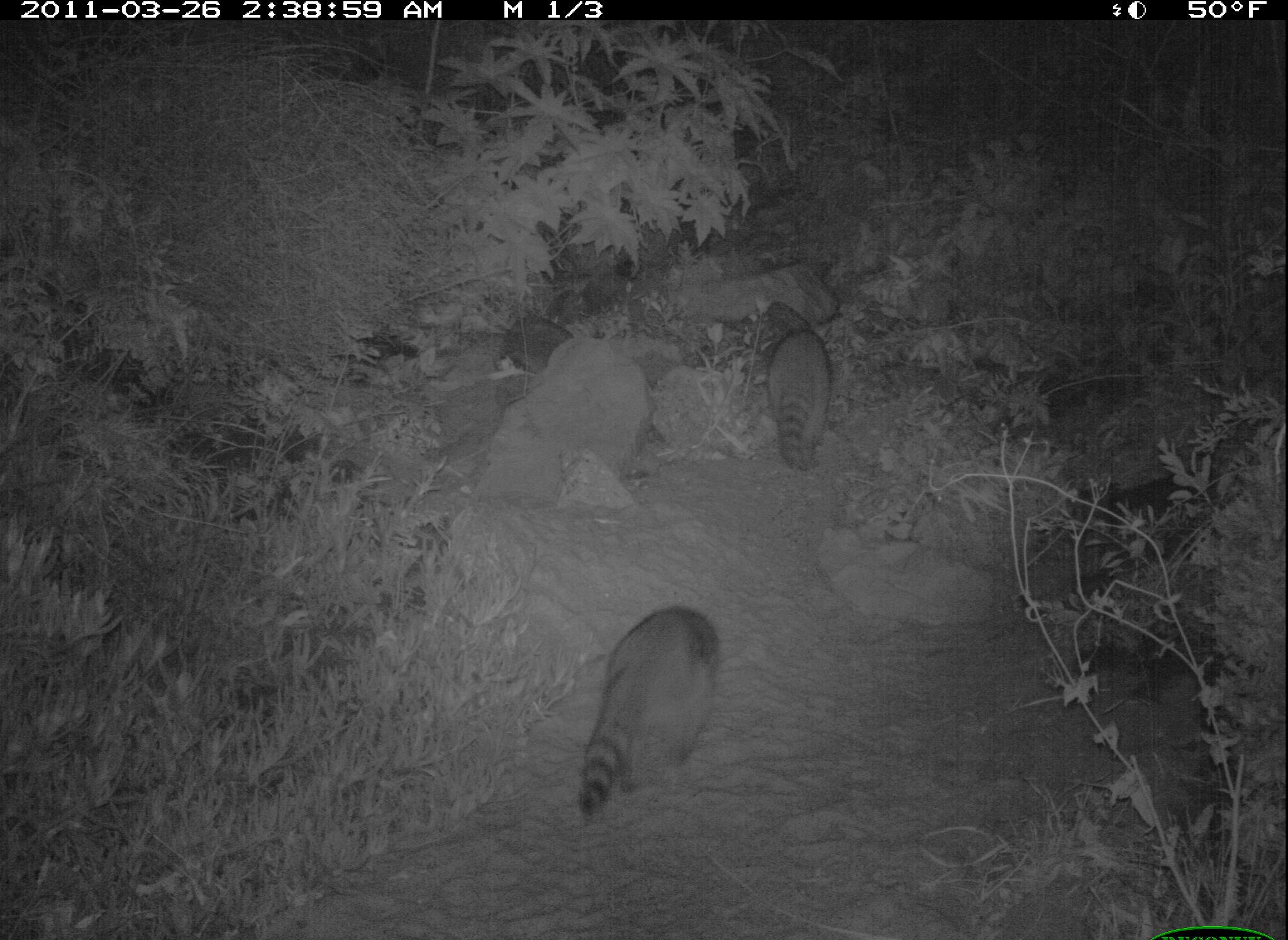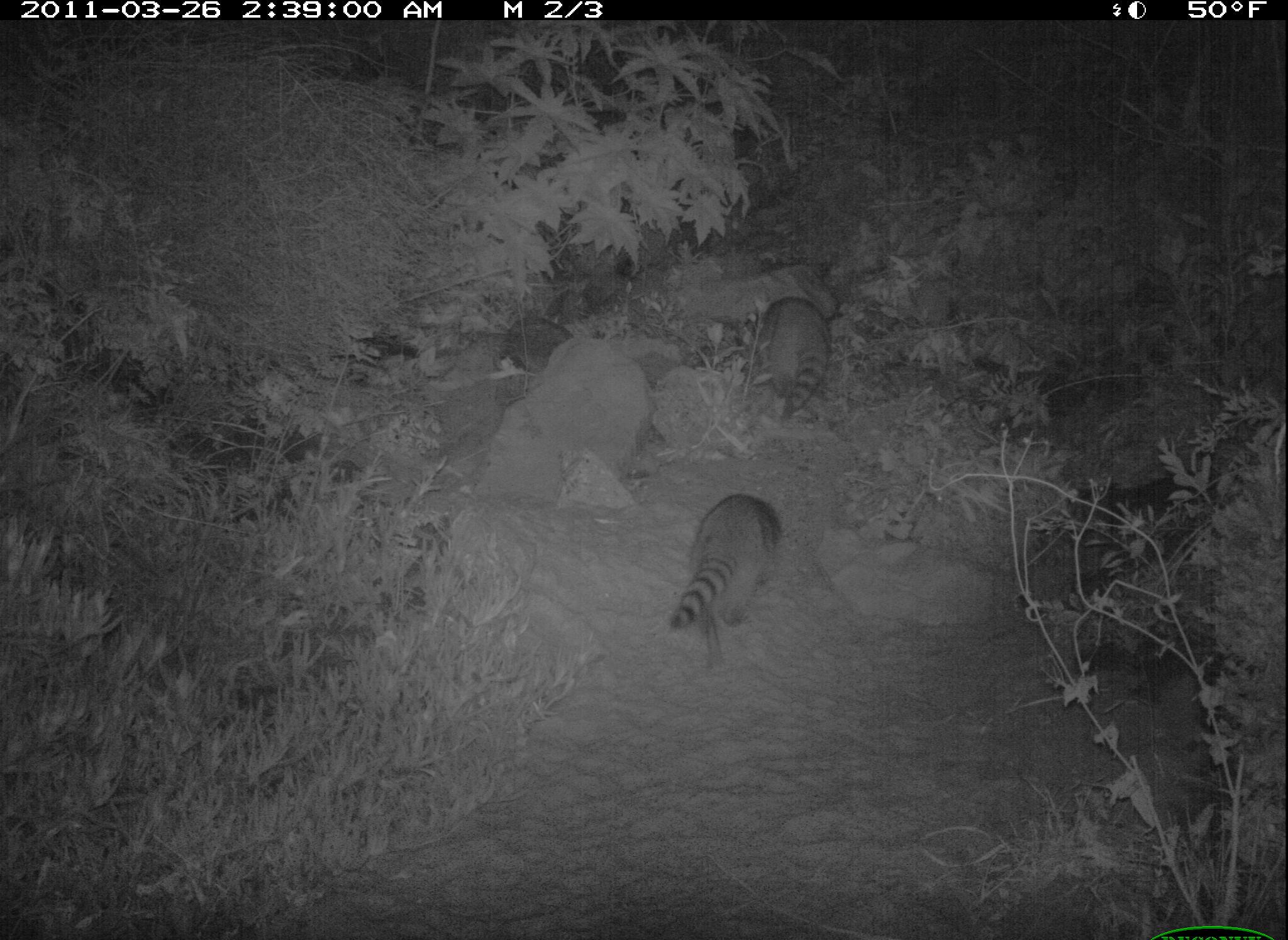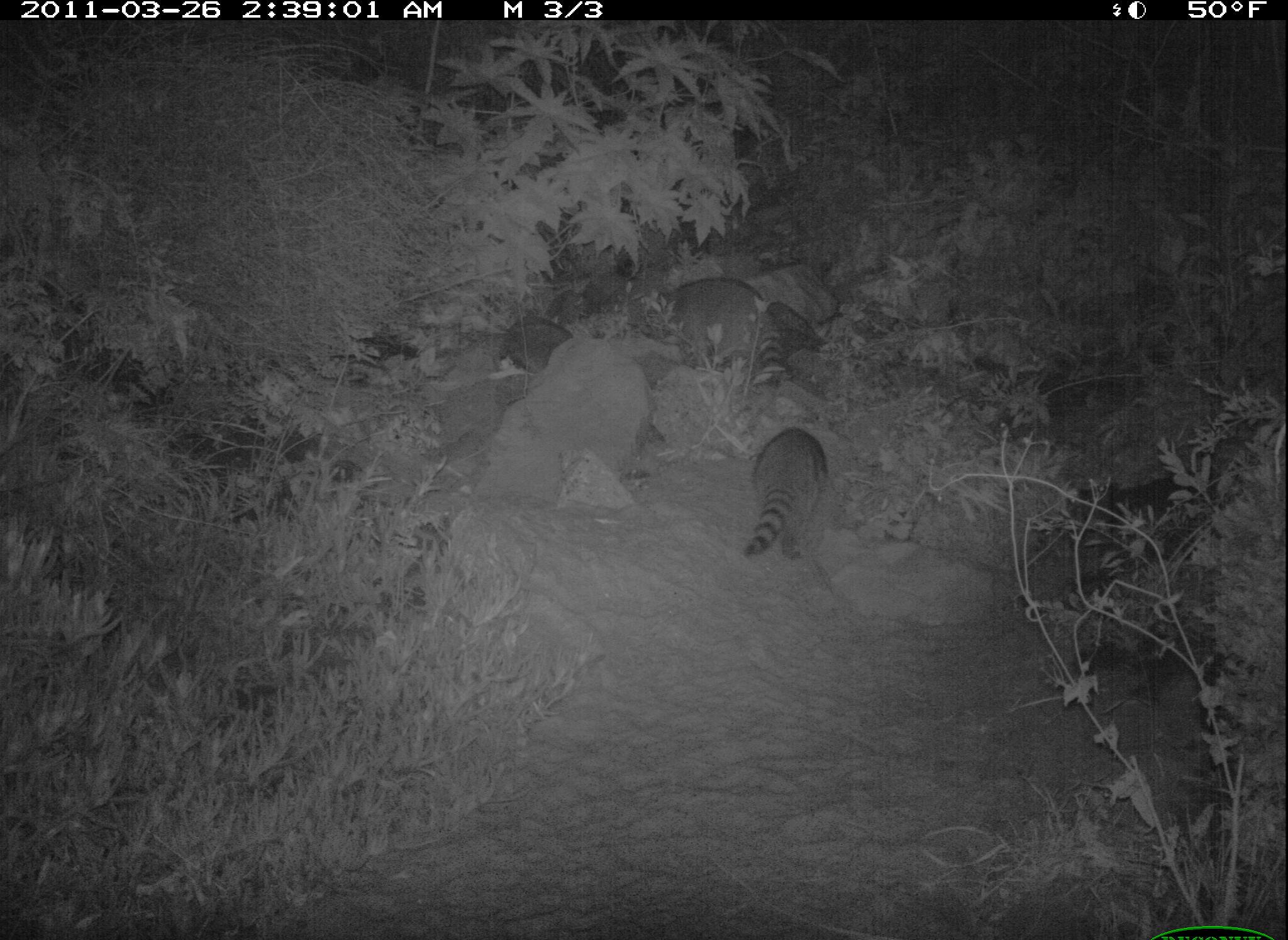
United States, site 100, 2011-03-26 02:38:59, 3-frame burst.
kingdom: Animalia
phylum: Chordata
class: Mammalia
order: Carnivora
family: Procyonidae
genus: Procyon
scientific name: Procyon lotor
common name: raccoon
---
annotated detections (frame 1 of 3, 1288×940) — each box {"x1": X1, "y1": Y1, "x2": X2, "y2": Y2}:
raccoon: {"x1": 562, "y1": 586, "x2": 734, "y2": 828}; {"x1": 752, "y1": 306, "x2": 841, "y2": 478}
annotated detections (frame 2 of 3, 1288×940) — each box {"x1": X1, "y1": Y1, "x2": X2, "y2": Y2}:
raccoon: {"x1": 660, "y1": 483, "x2": 807, "y2": 668}; {"x1": 747, "y1": 264, "x2": 837, "y2": 430}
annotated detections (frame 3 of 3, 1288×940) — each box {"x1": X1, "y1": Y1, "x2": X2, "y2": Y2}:
raccoon: {"x1": 739, "y1": 425, "x2": 840, "y2": 590}